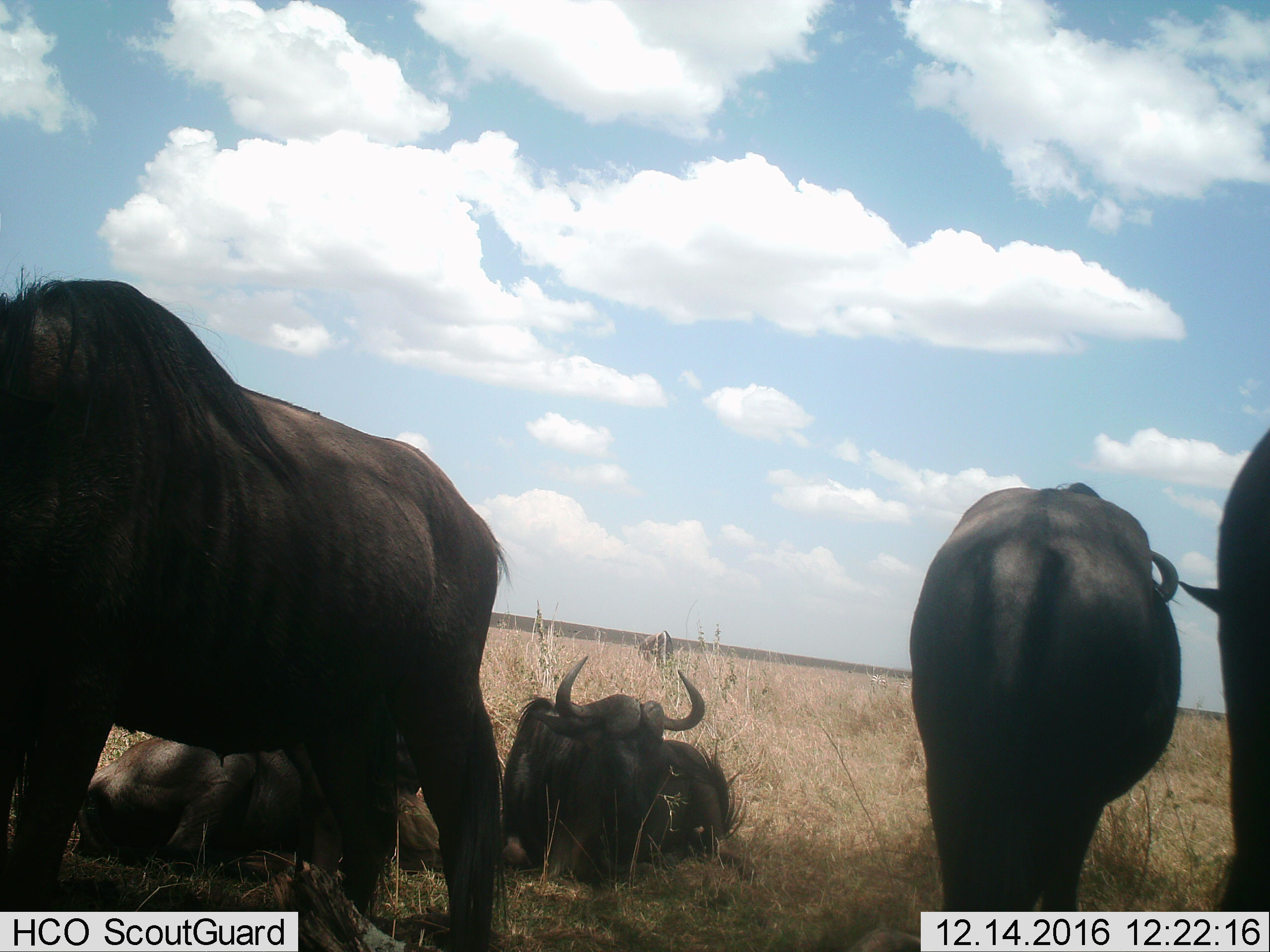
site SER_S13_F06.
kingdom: Animalia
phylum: Chordata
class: Mammalia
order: Artiodactyla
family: Bovidae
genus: Connochaetes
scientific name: Connochaetes taurinus taurinus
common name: blue wildebeest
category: wildebeestblue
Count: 6.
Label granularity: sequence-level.